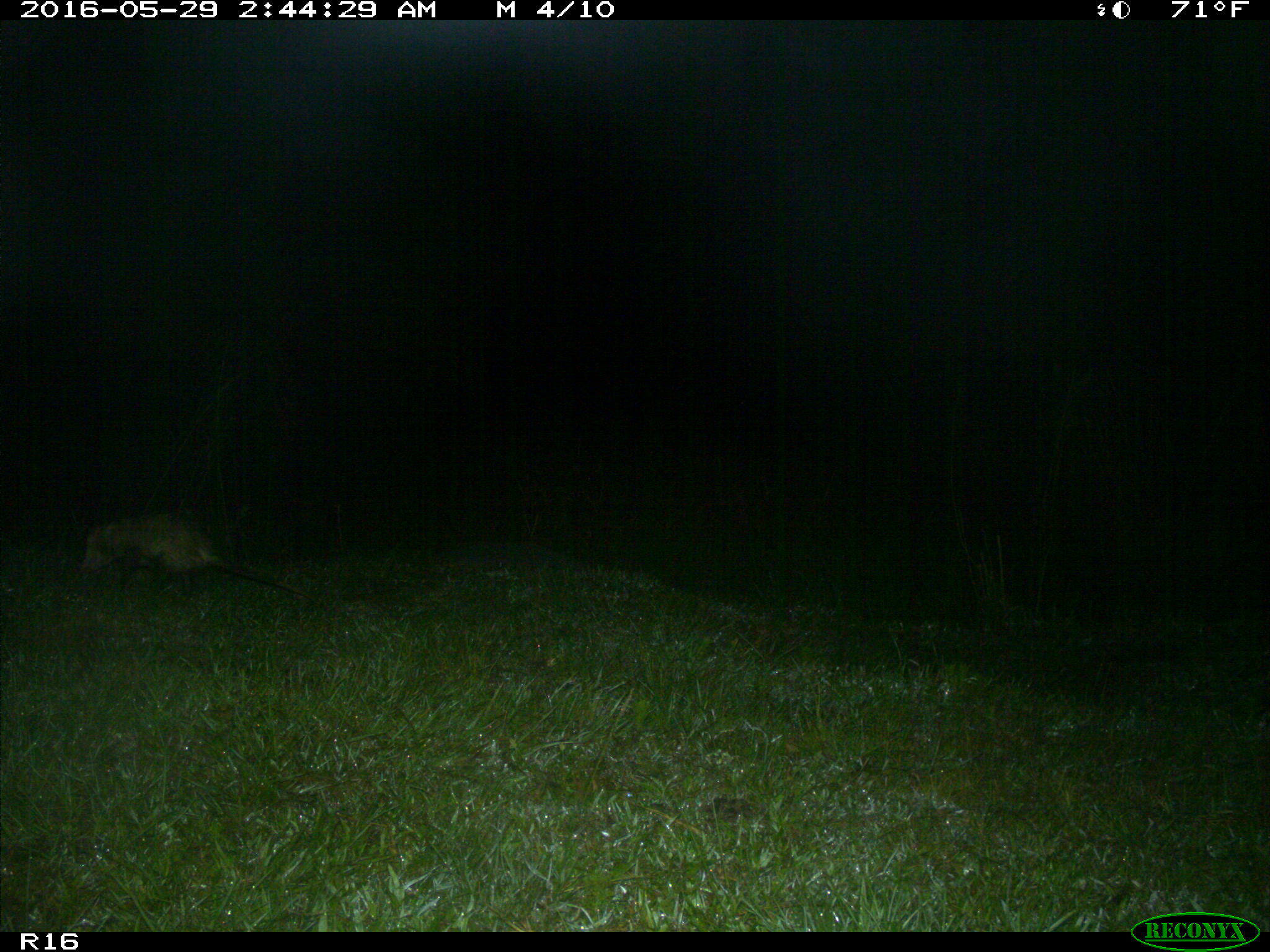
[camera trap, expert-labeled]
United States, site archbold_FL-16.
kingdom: Animalia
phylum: Chordata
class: Mammalia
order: Didelphimorphia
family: Didelphidae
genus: Didelphis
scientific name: Didelphis virginiana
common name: virginia opossum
Didelphis virginiana (virginia opossum).